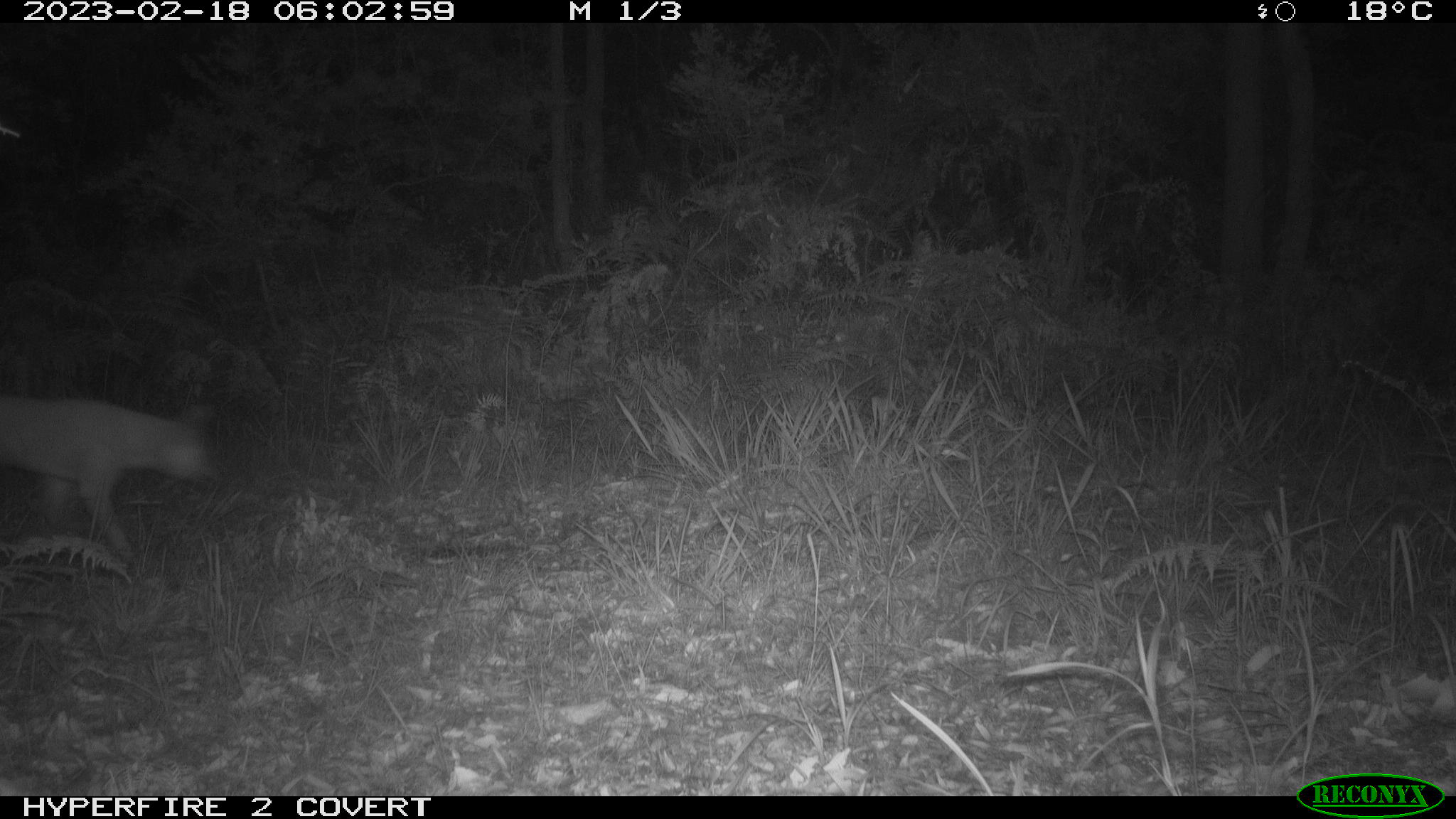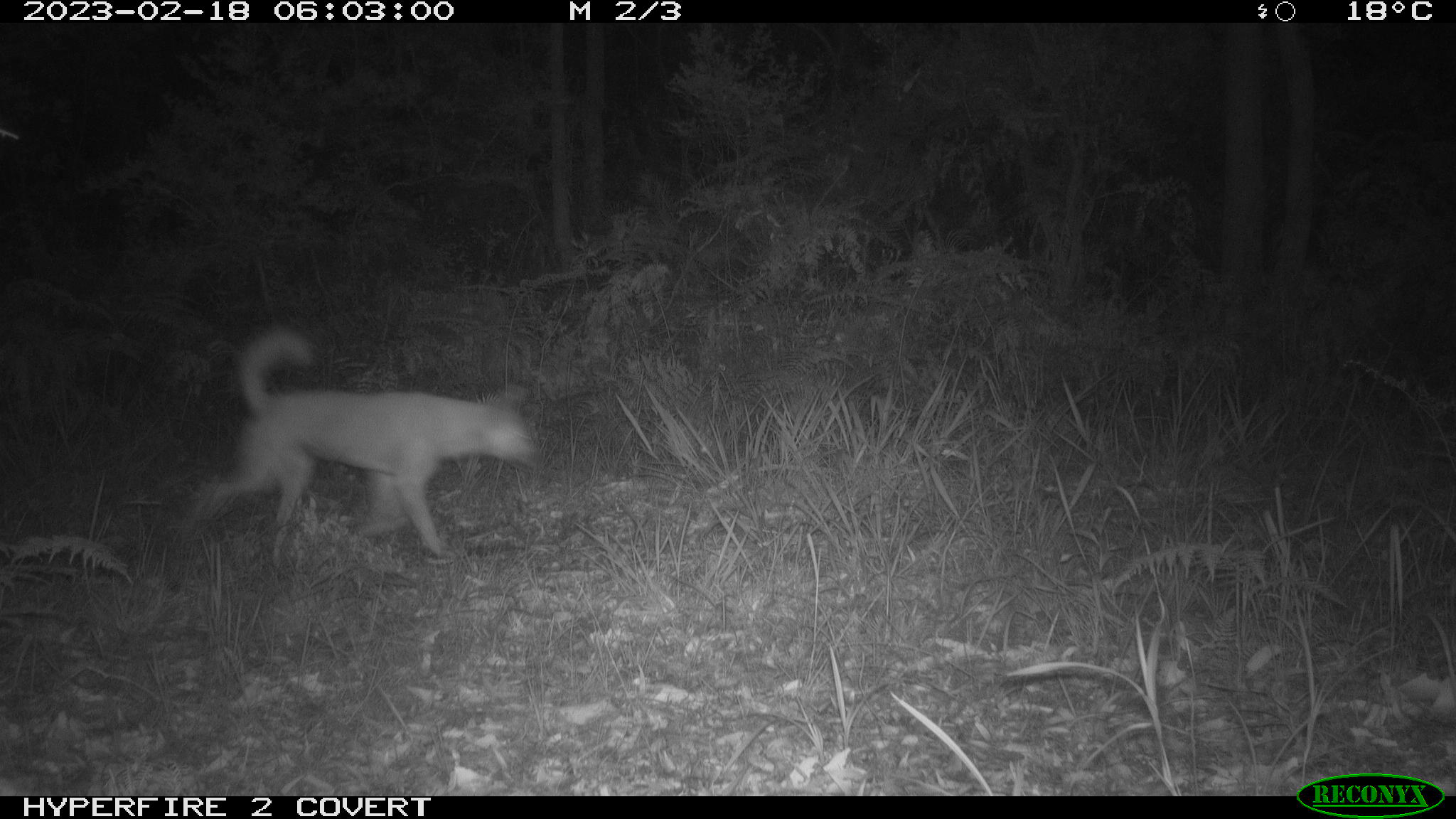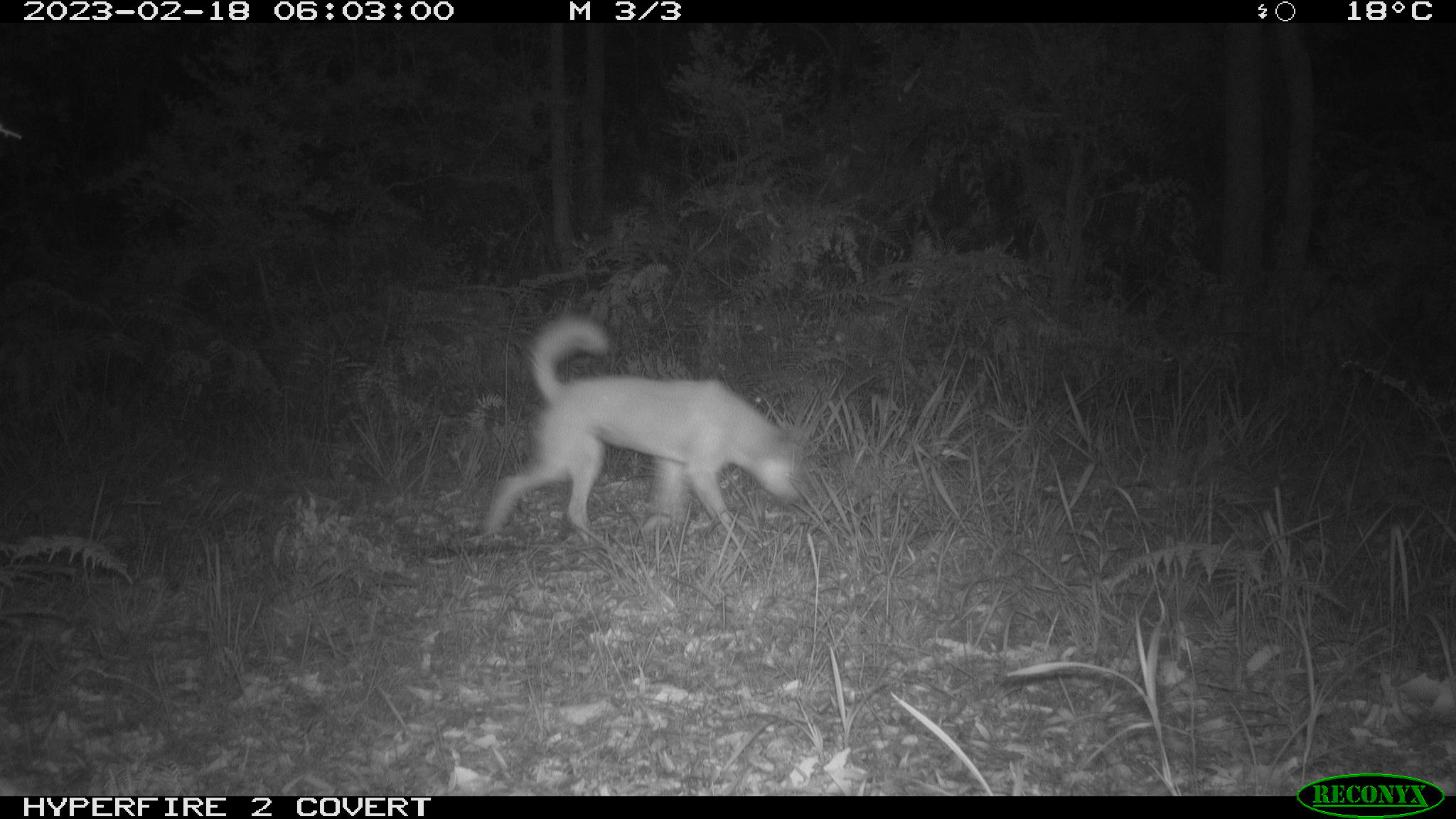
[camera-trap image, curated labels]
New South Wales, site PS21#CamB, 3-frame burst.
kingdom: Animalia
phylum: Chordata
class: Mammalia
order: Carnivora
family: Canidae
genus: Canis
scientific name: Canis familiaris dingo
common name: dingo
Dingo (Canis familiaris dingo).